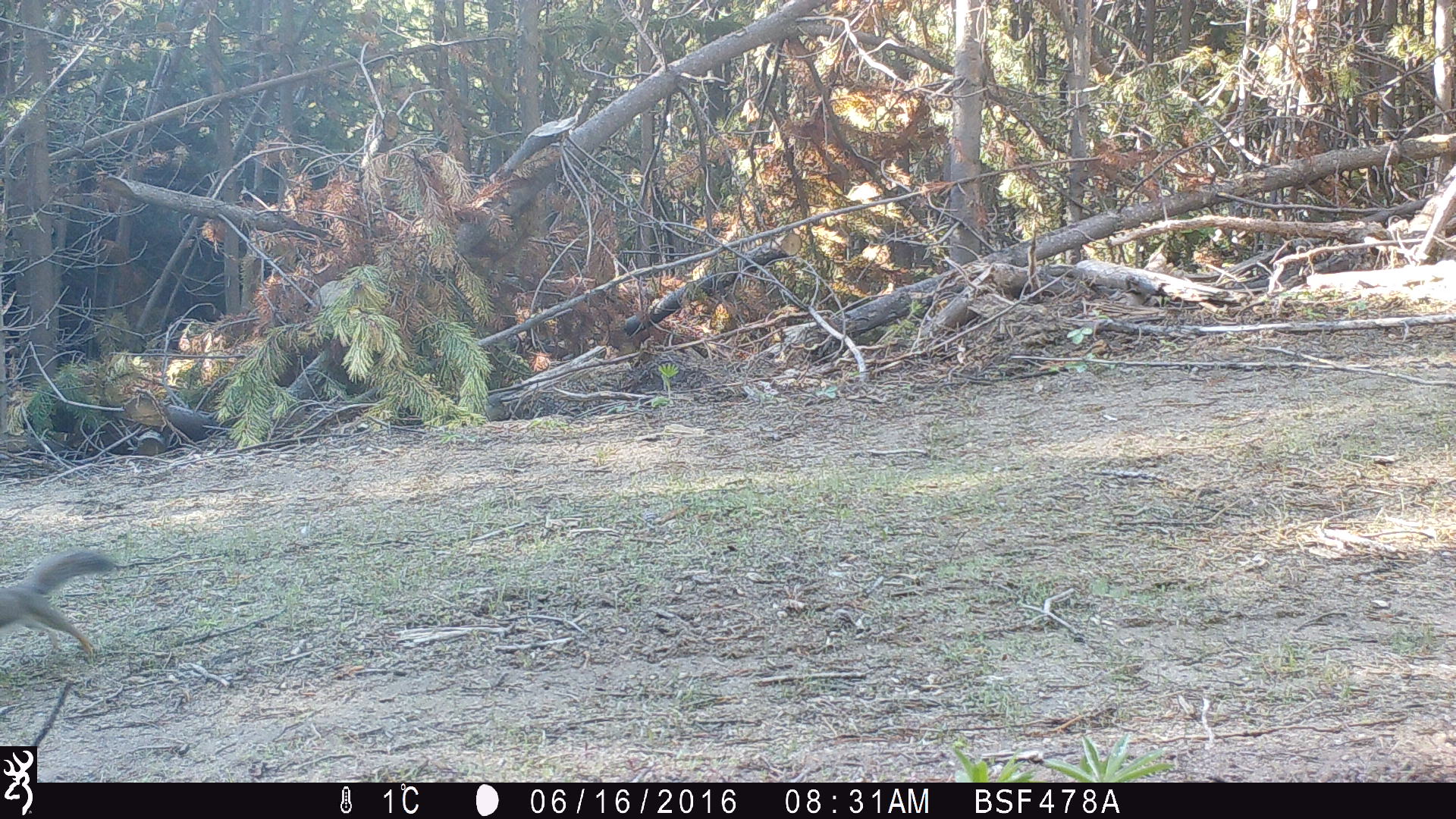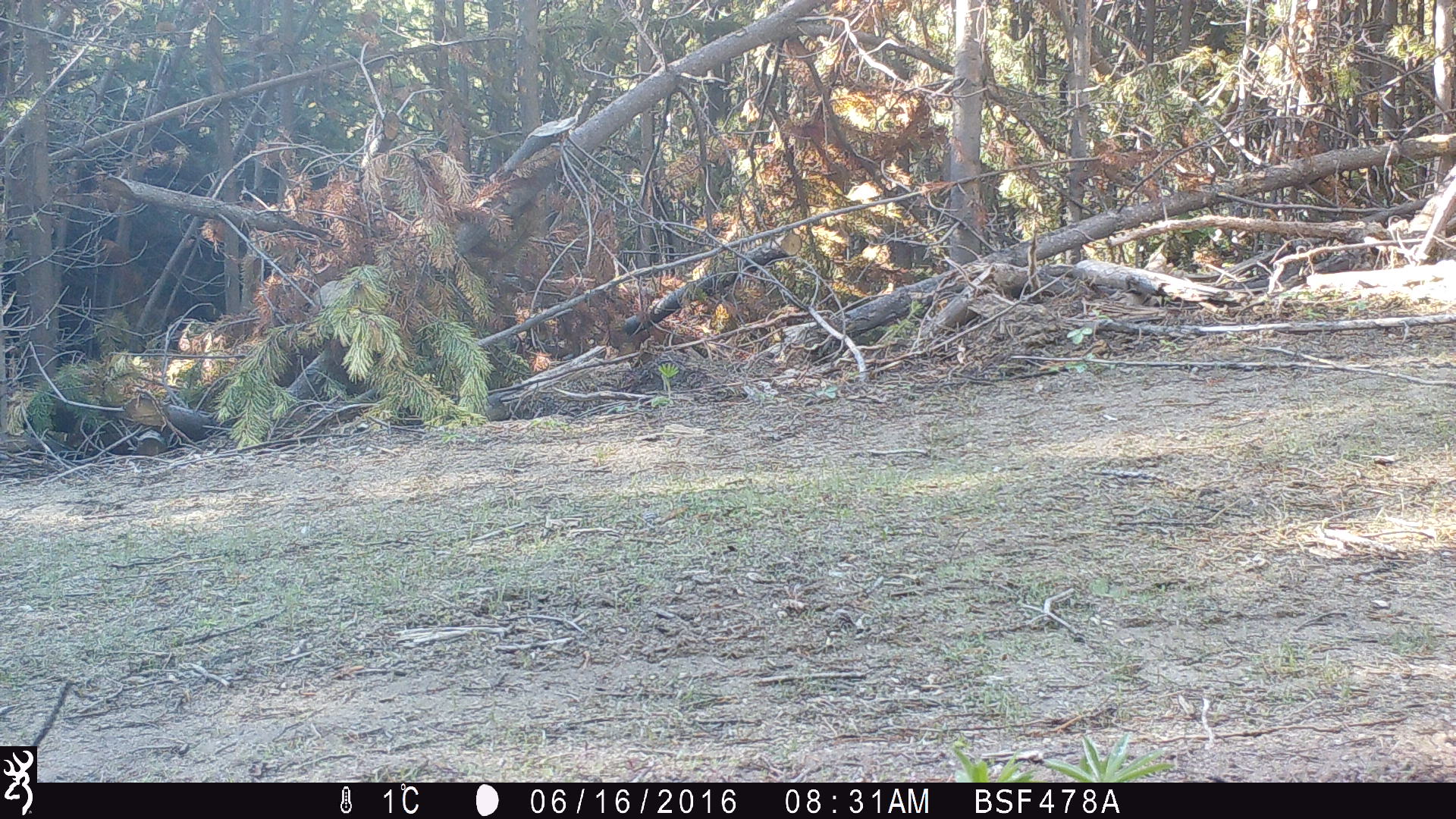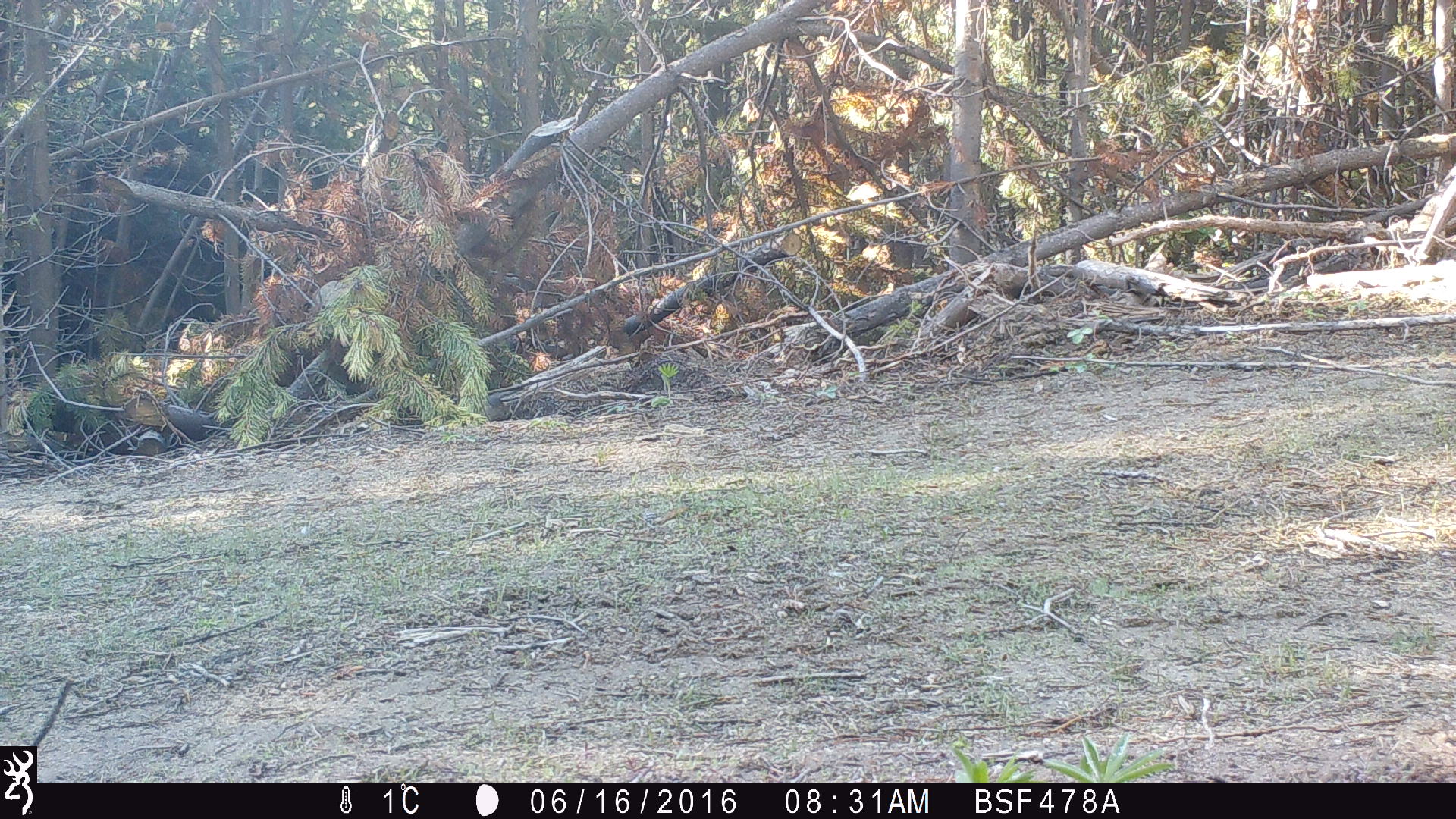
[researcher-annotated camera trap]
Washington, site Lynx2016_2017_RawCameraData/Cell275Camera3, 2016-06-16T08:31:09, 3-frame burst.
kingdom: Animalia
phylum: Chordata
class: Mammalia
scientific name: Mammalia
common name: small mammal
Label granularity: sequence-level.